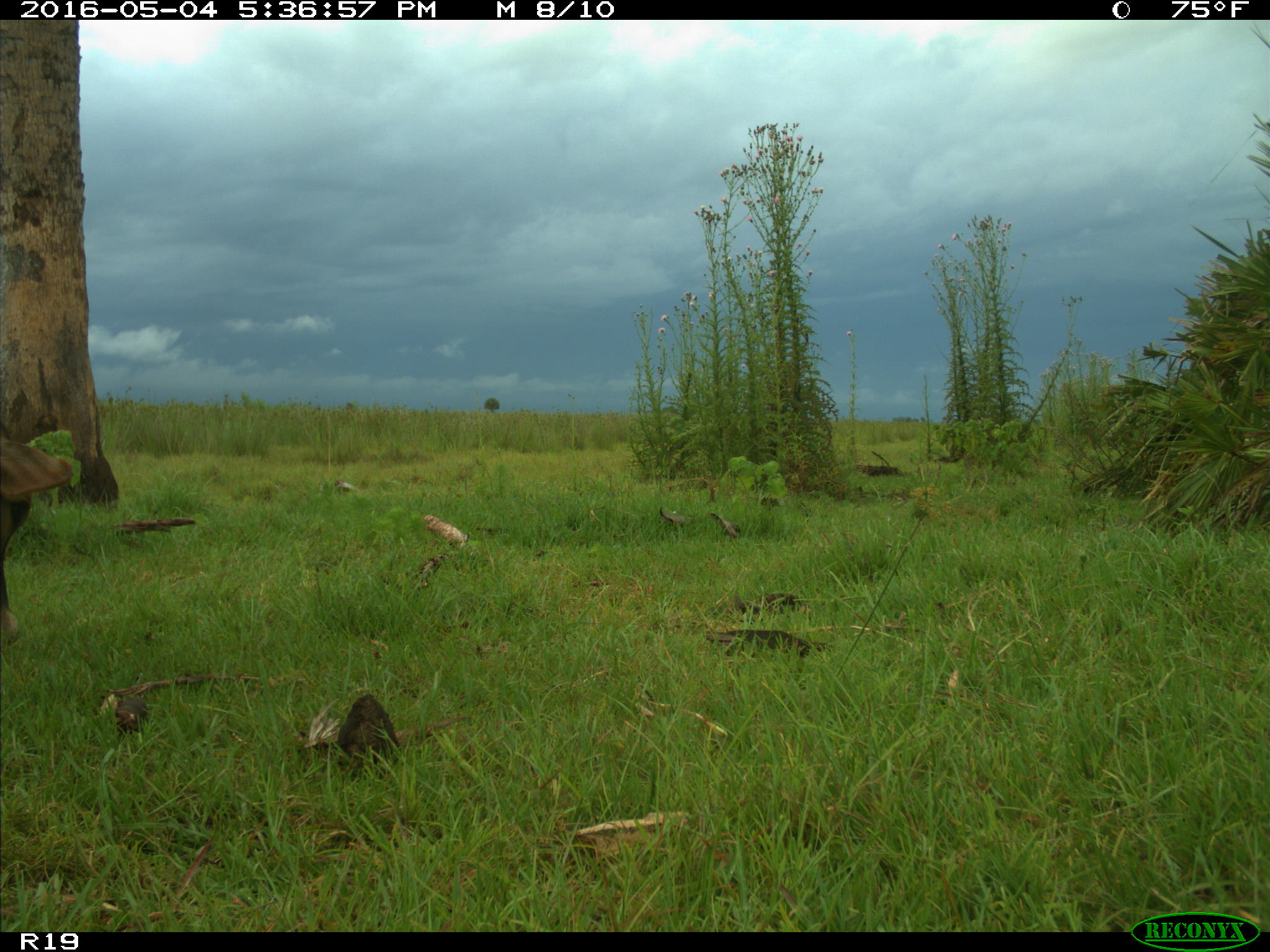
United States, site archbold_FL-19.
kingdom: Animalia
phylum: Chordata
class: Mammalia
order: Artiodactyla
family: Bovidae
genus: Bos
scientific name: Bos taurus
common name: domestic cow